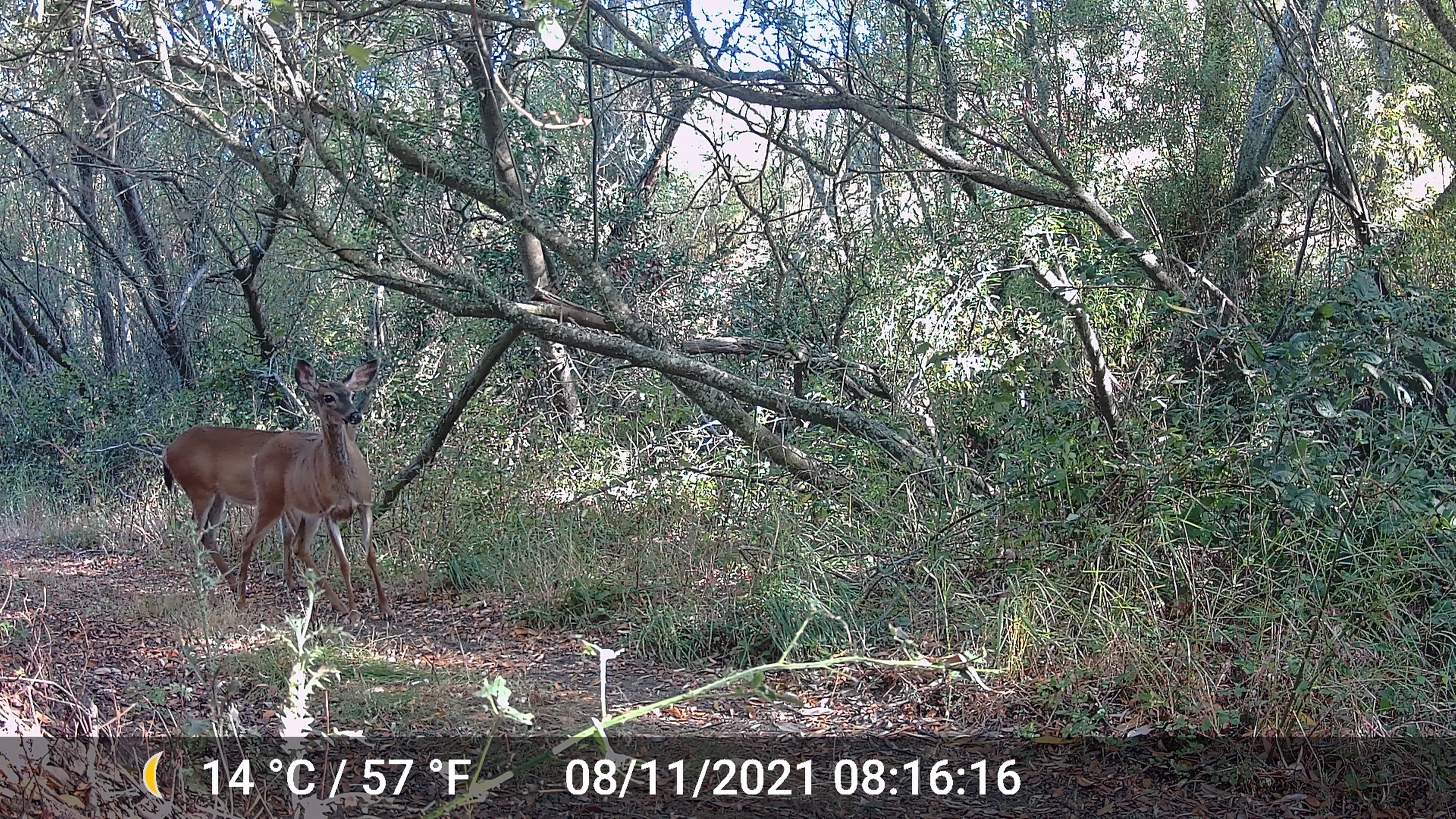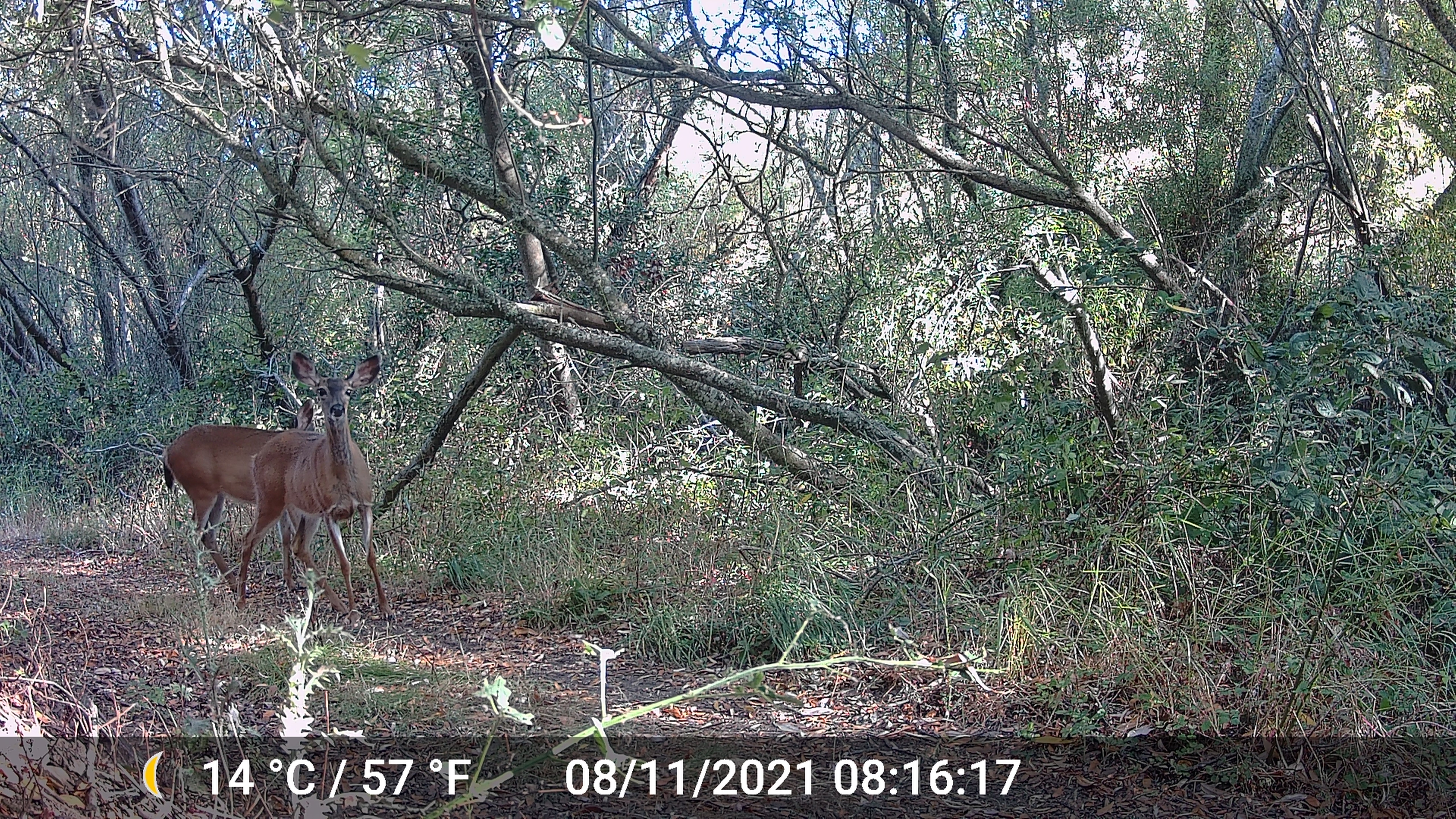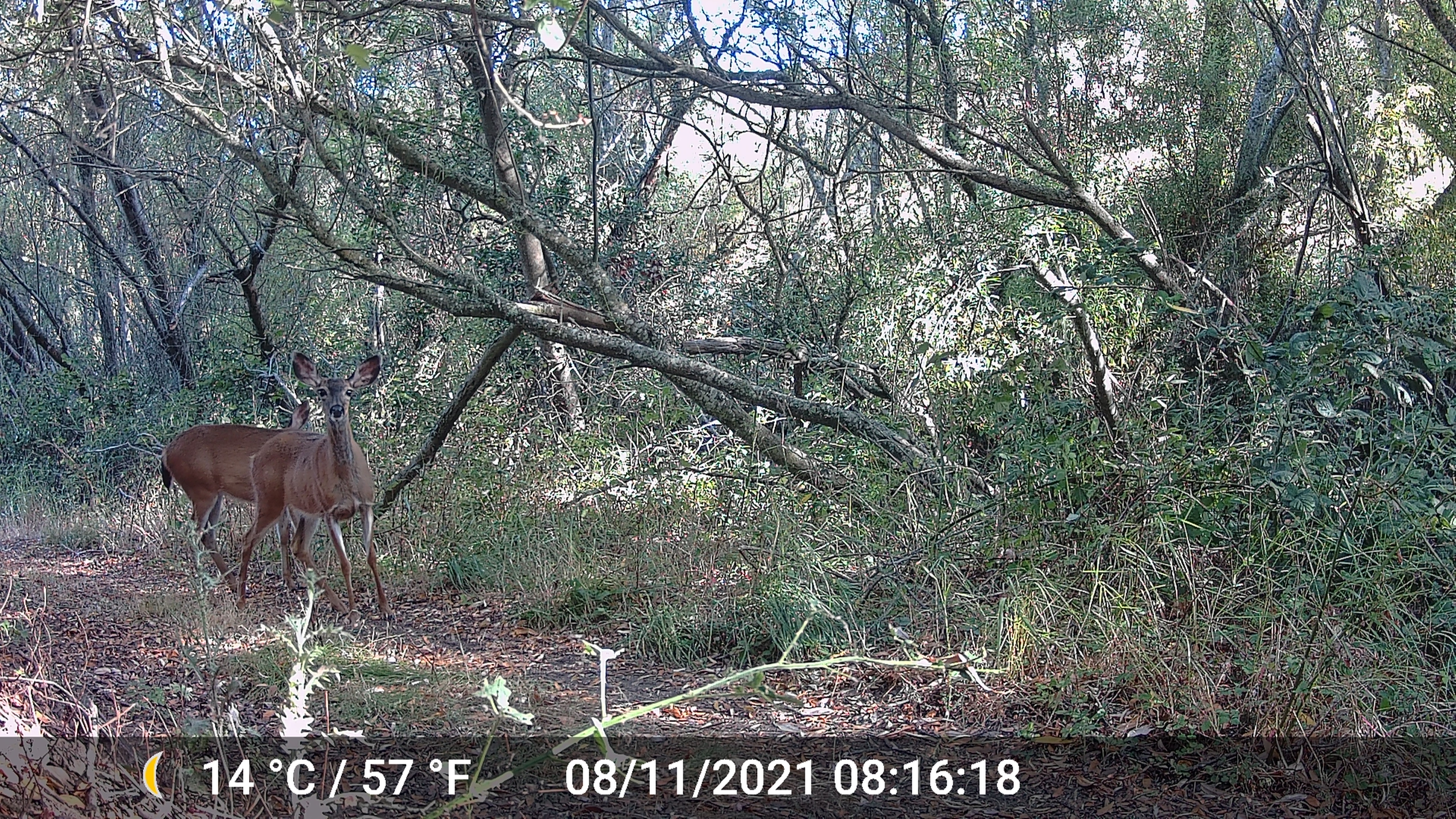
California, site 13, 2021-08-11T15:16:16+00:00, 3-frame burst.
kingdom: Animalia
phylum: Chordata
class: Mammalia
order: Artiodactyla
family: Cervidae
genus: Odocoileus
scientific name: Odocoileus hemionus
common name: mule deer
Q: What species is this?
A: Mule deer (Odocoileus hemionus).